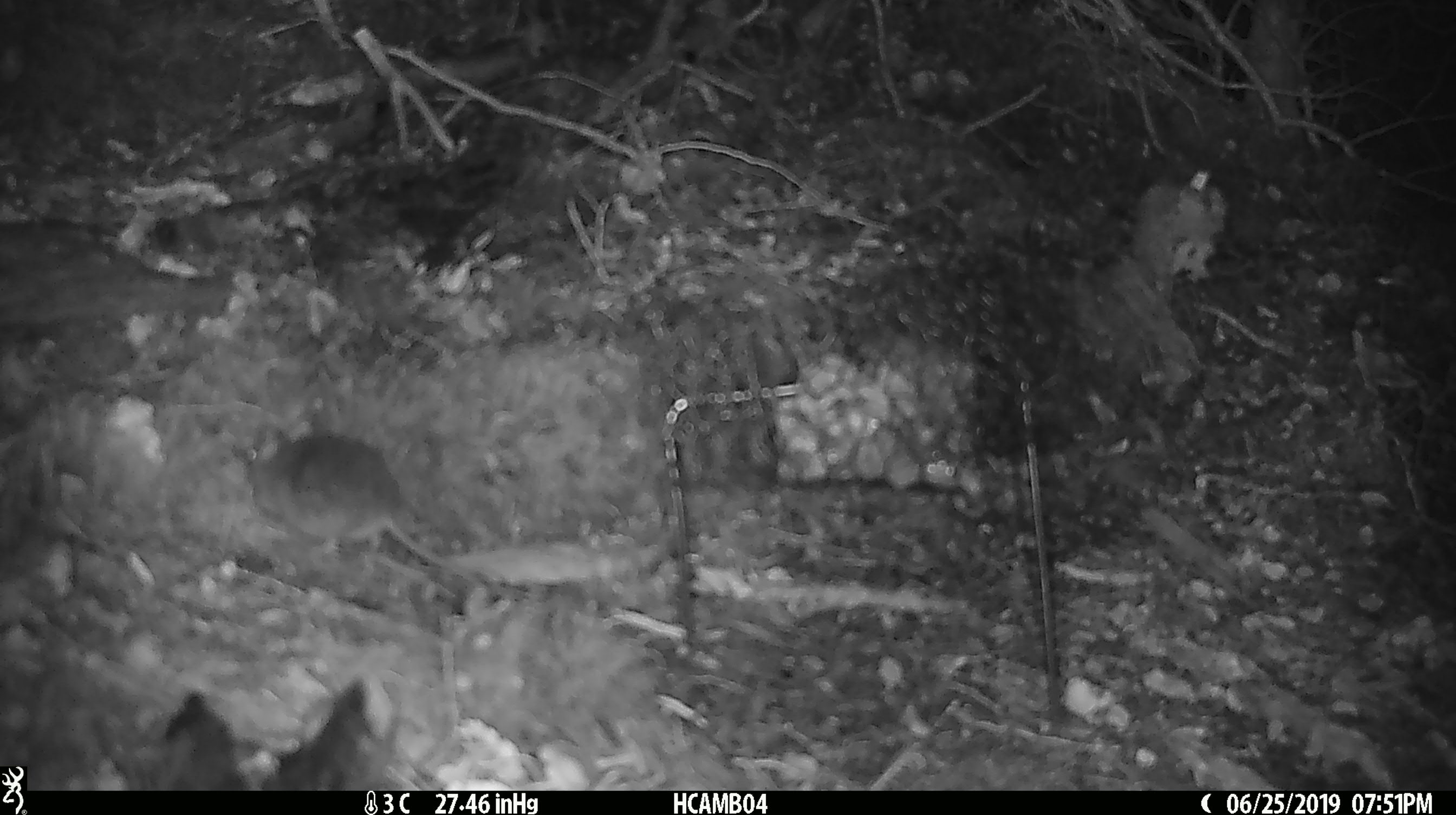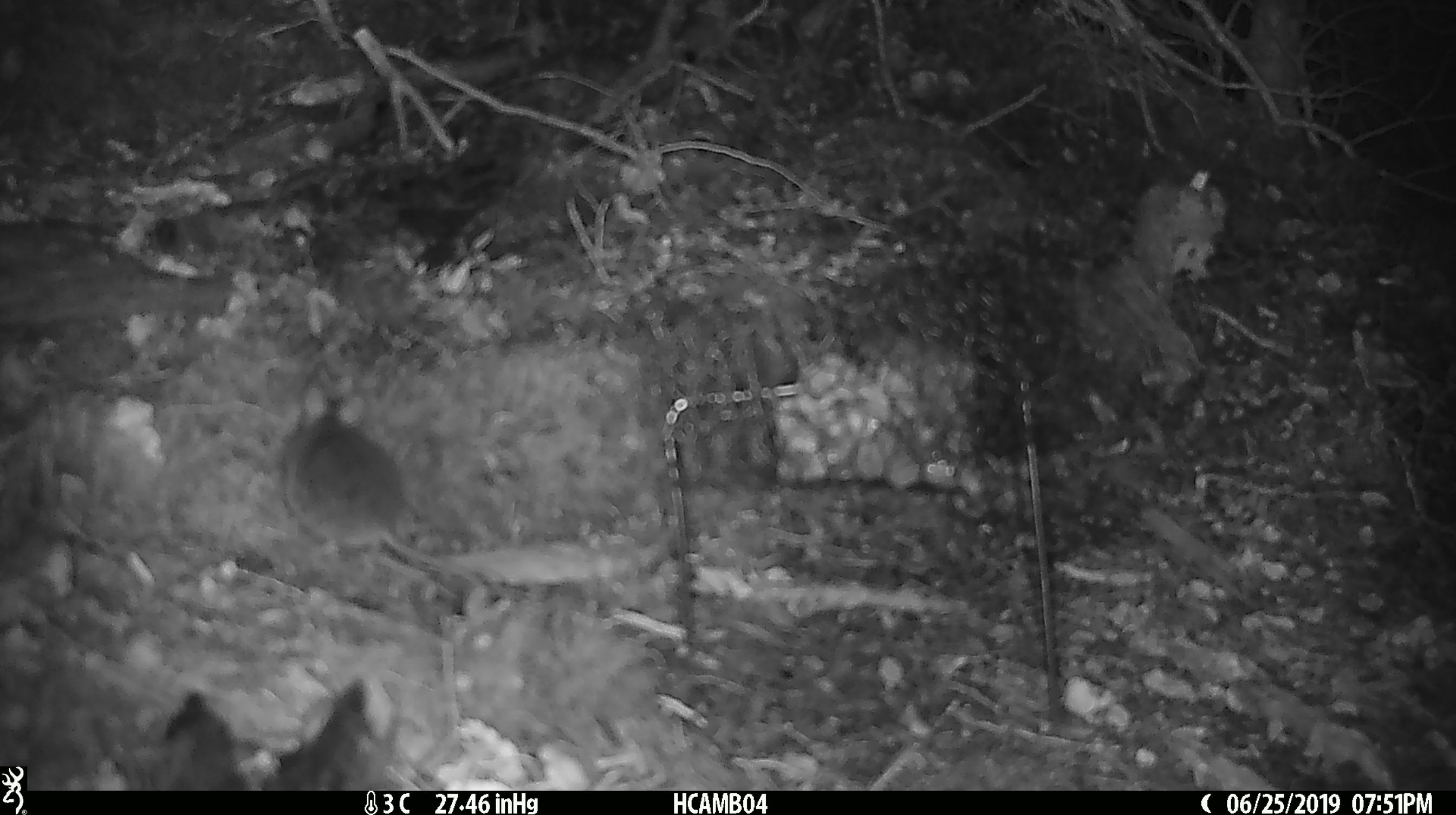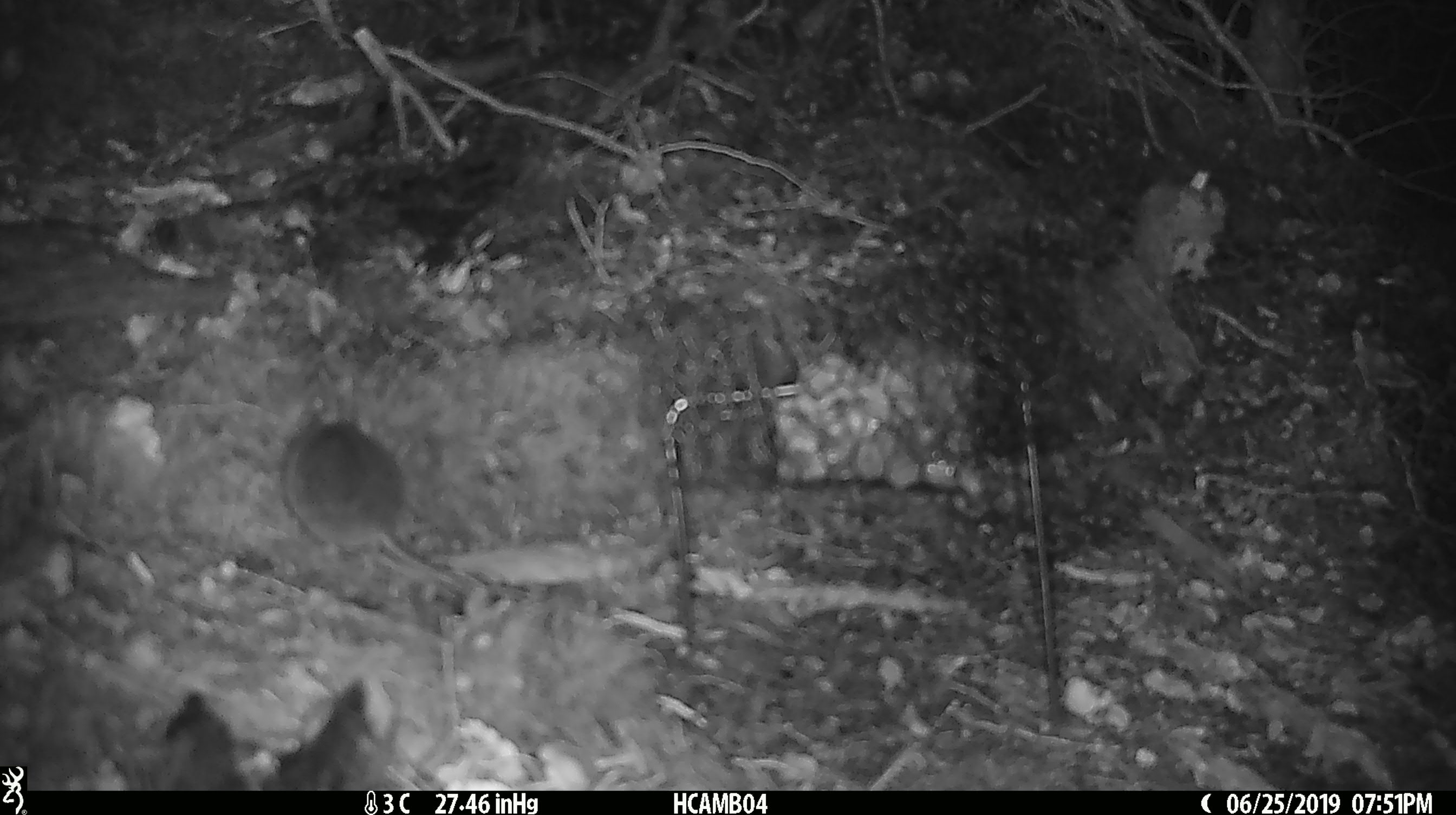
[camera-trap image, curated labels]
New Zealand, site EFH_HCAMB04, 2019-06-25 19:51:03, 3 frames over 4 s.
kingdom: Animalia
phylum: Chordata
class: Mammalia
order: Rodentia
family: Muridae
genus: Mus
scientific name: Mus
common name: mouse